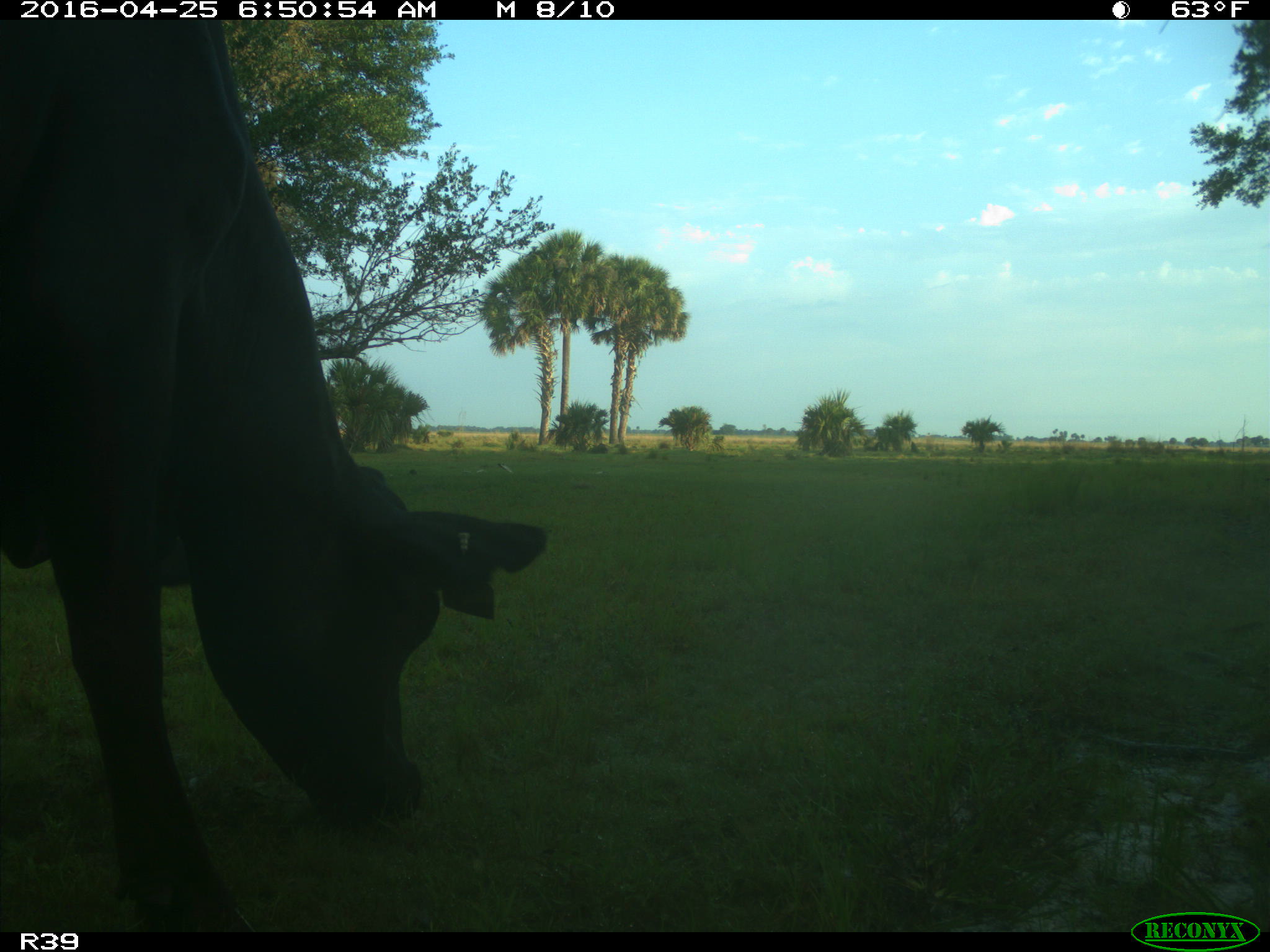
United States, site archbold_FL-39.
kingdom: Animalia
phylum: Chordata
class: Mammalia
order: Artiodactyla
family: Bovidae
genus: Bos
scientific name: Bos taurus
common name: domestic cow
Bos taurus (domestic cow).